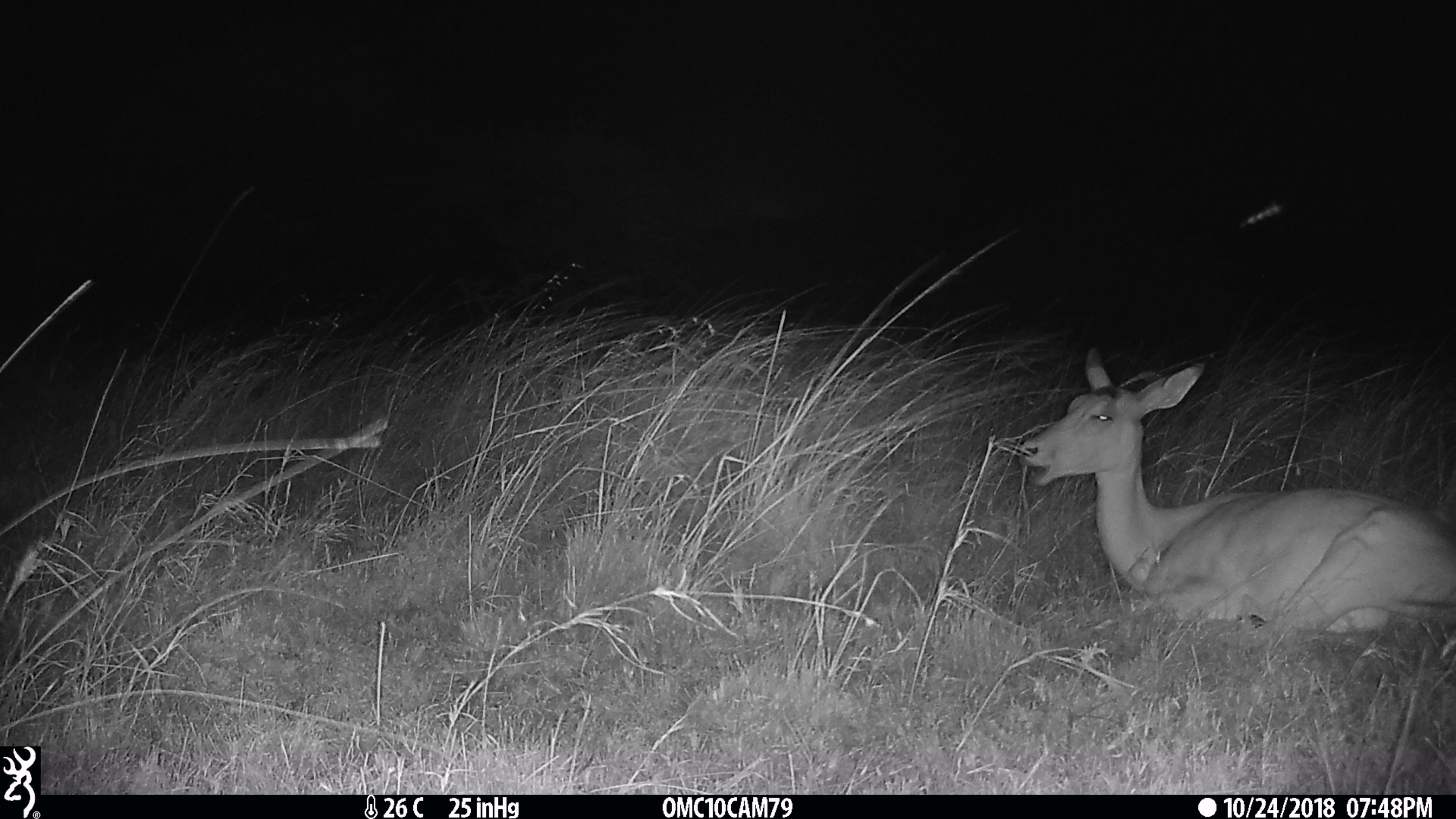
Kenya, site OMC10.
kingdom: Animalia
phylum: Chordata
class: Mammalia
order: Artiodactyla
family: Bovidae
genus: Aepyceros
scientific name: Aepyceros melampus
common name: impala